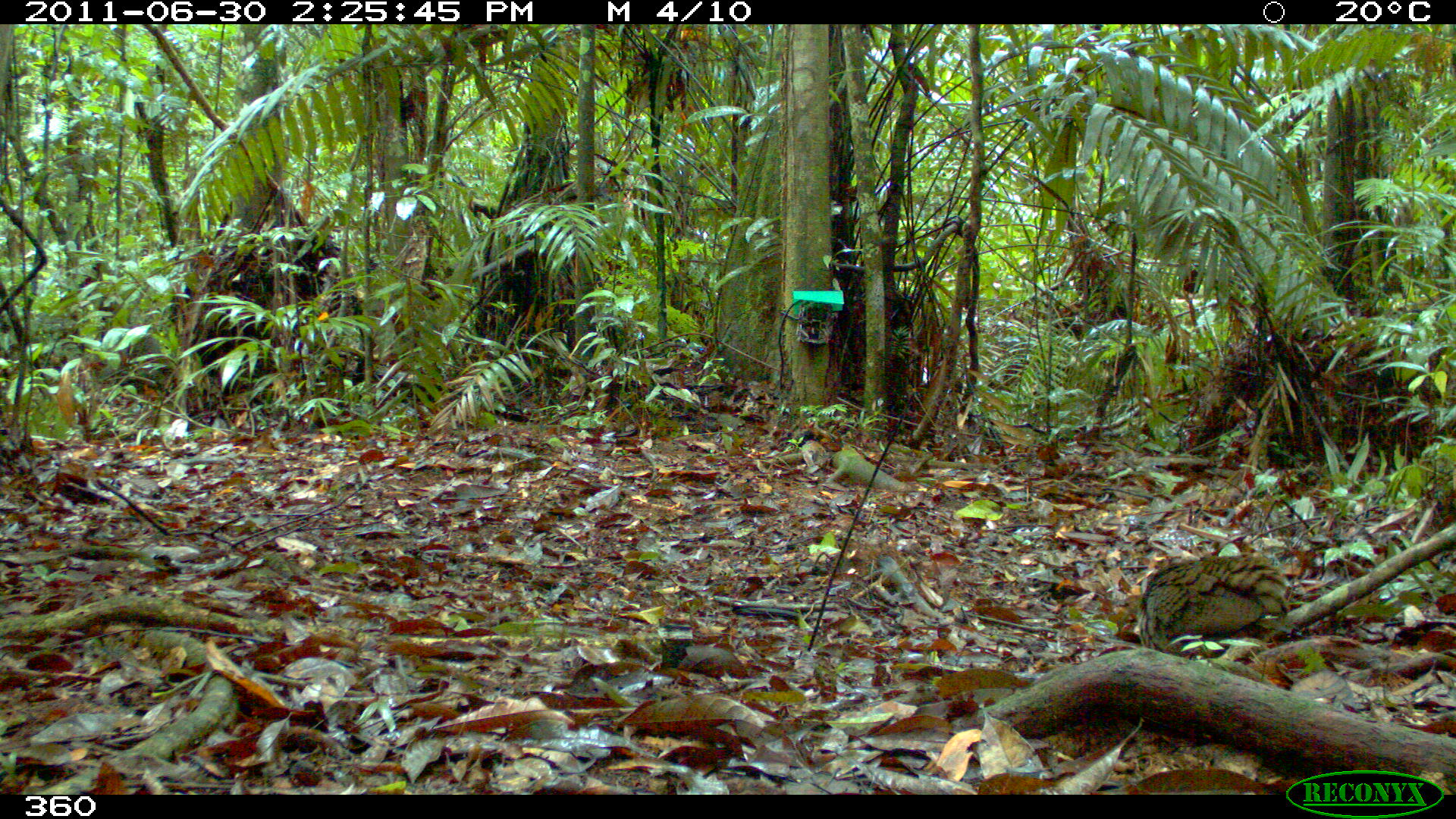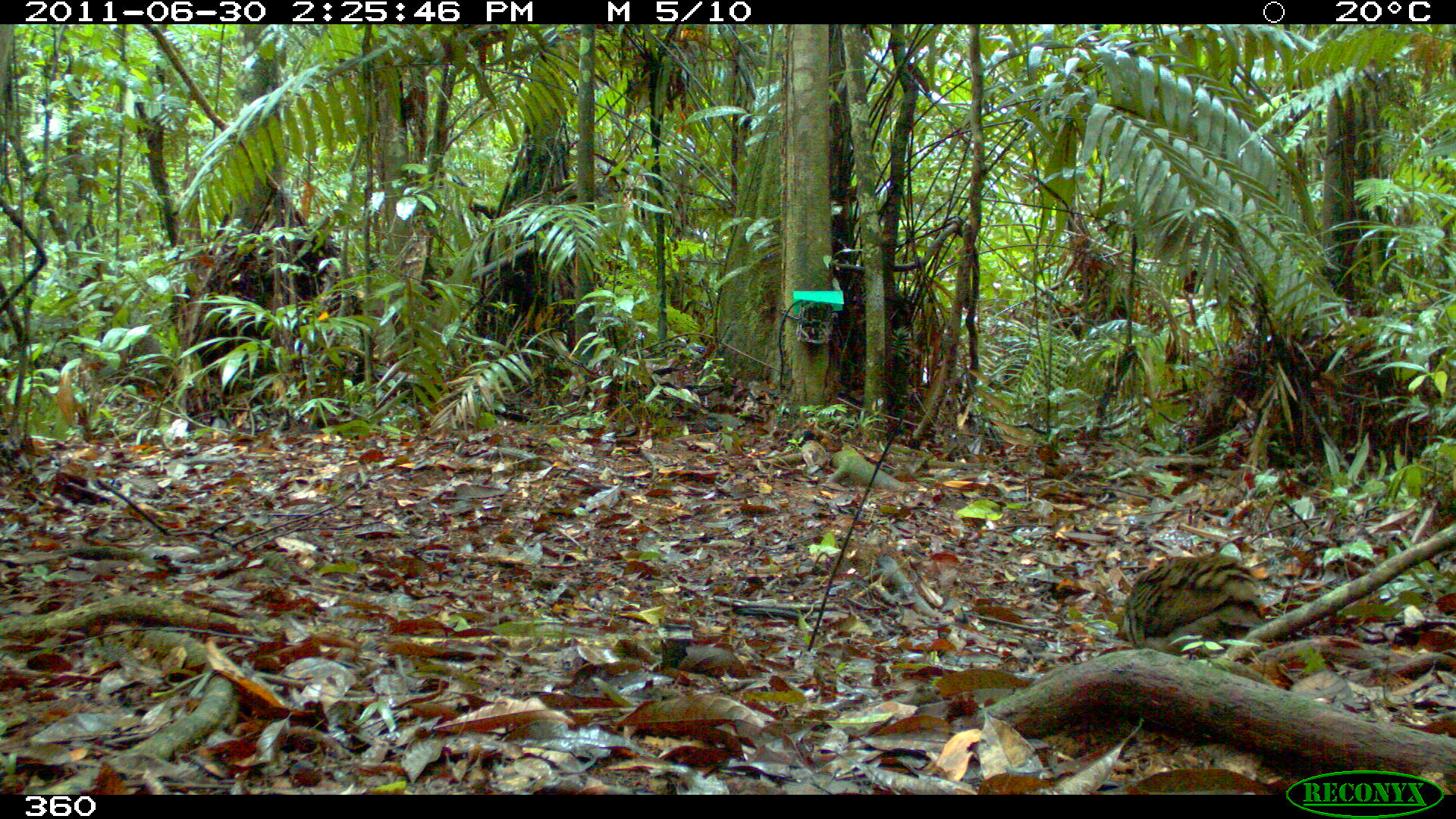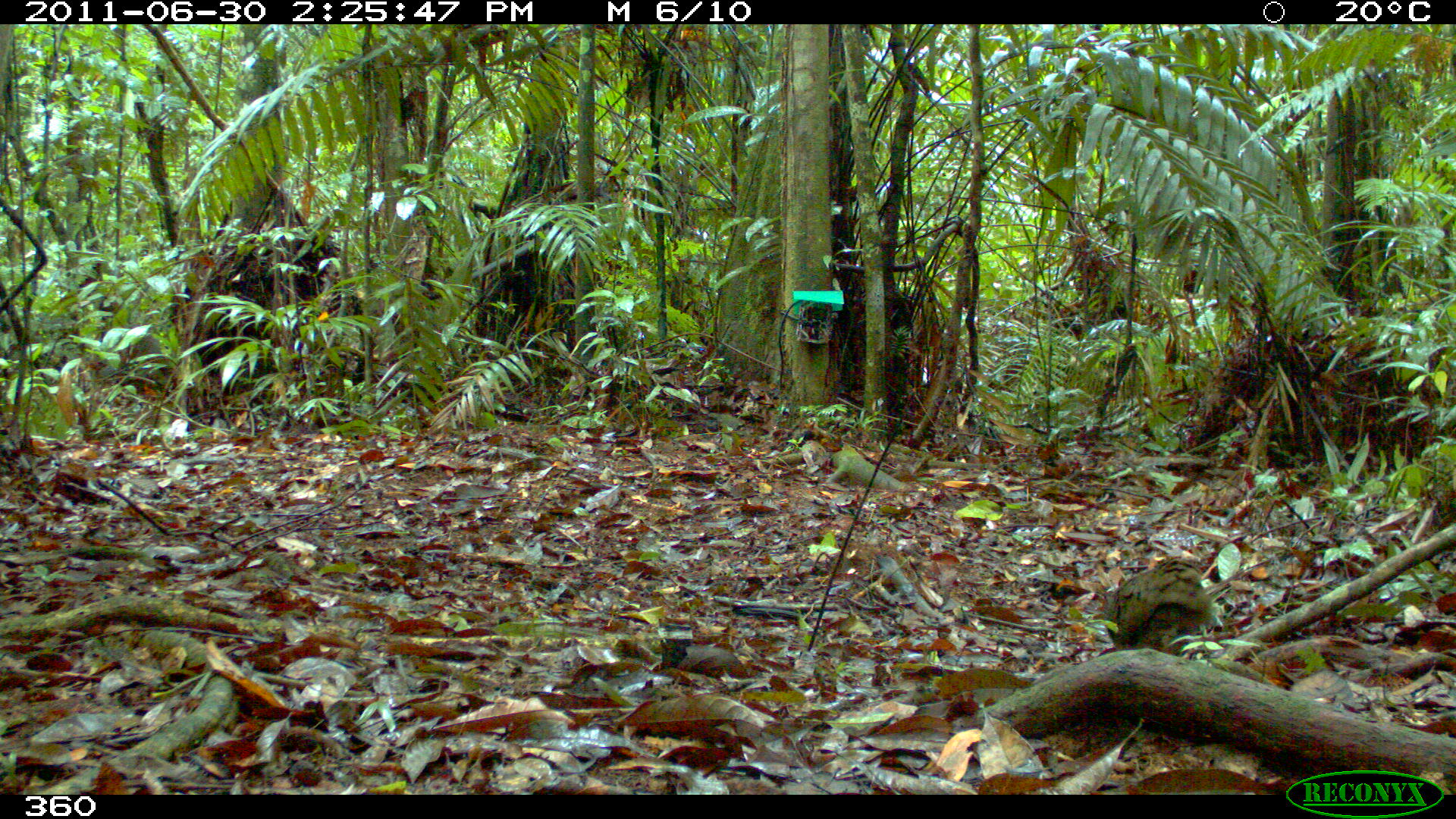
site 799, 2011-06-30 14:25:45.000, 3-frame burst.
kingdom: Animalia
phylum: Chordata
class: Aves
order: Galliformes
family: Phasianidae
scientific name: Phasianidae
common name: quails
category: quail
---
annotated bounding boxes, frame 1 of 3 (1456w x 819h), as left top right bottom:
quail: 1137 553 1289 651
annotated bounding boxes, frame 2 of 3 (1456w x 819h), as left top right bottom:
quail: 1114 555 1265 659